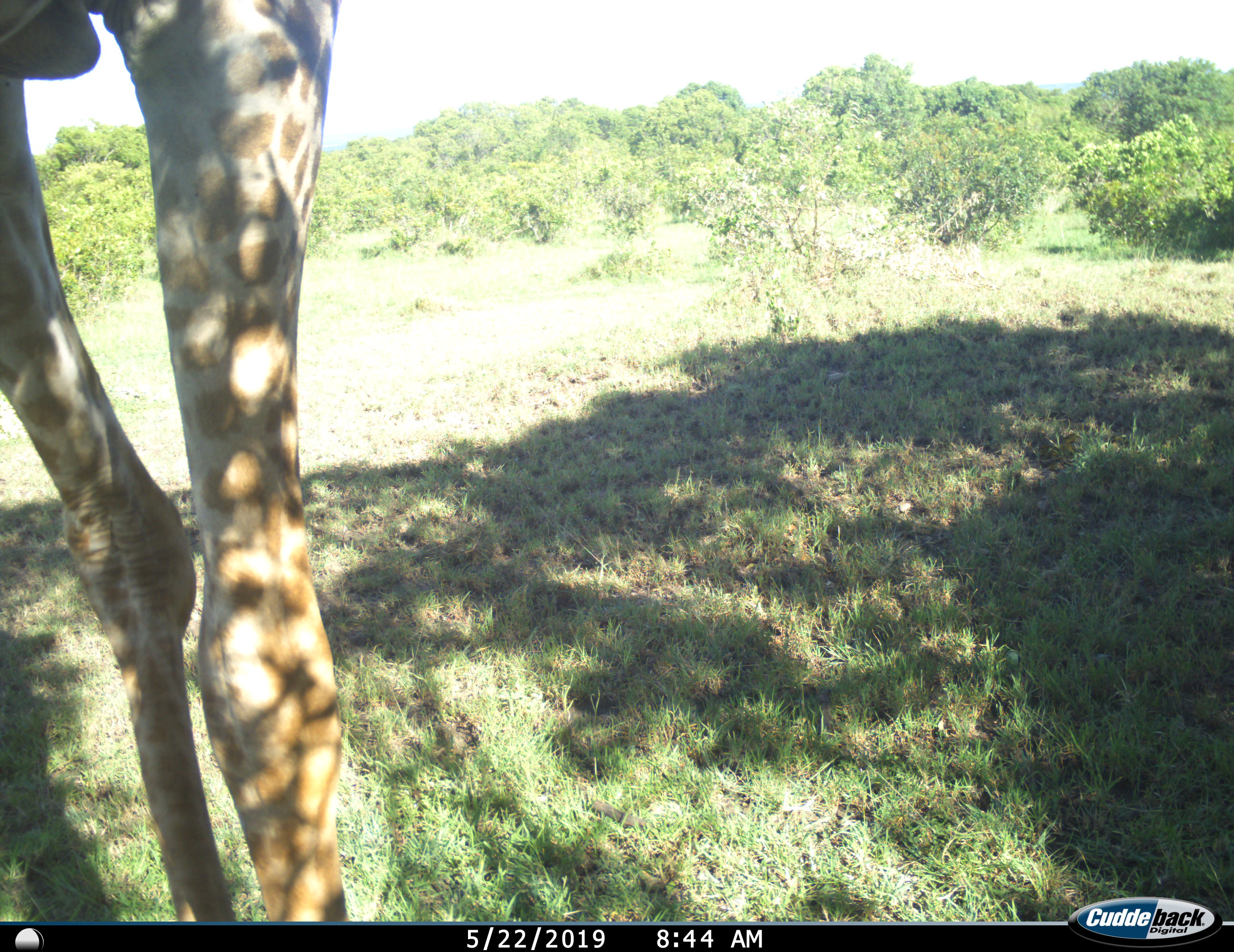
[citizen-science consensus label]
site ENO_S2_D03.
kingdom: Animalia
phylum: Chordata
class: Mammalia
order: Artiodactyla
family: Giraffidae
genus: Giraffa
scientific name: Giraffa camelopardalis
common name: giraffe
Giraffe (Giraffa camelopardalis), count 1. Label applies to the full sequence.